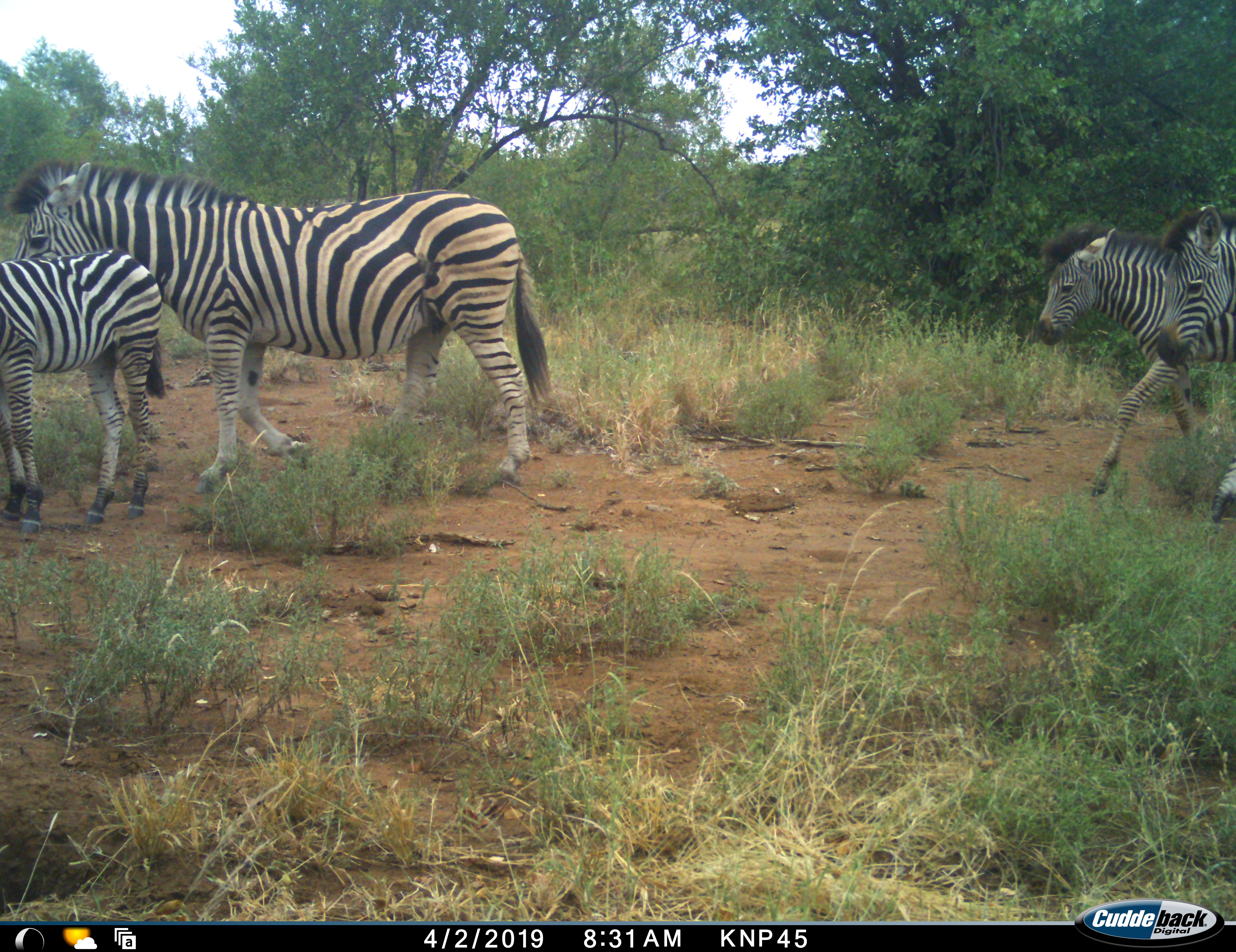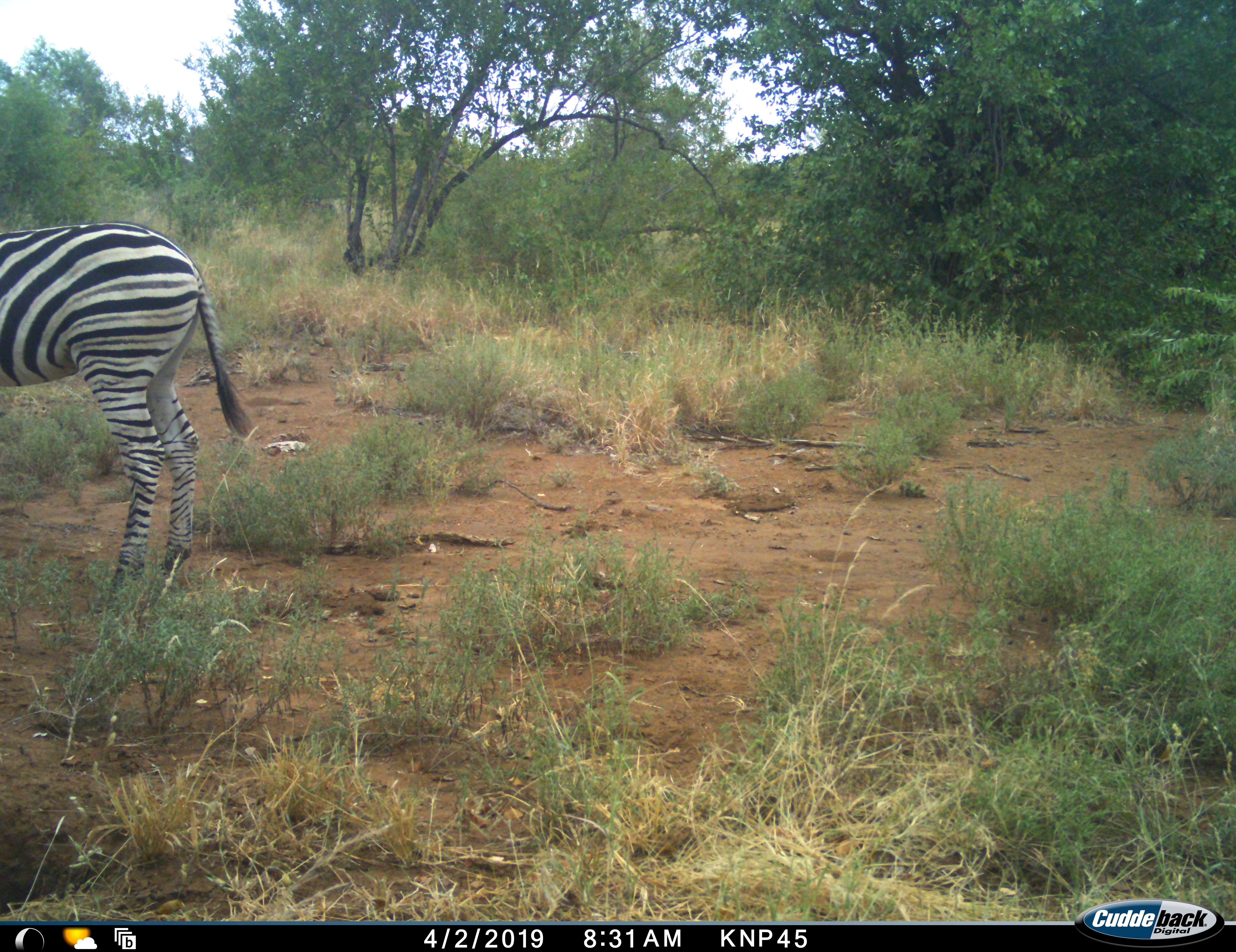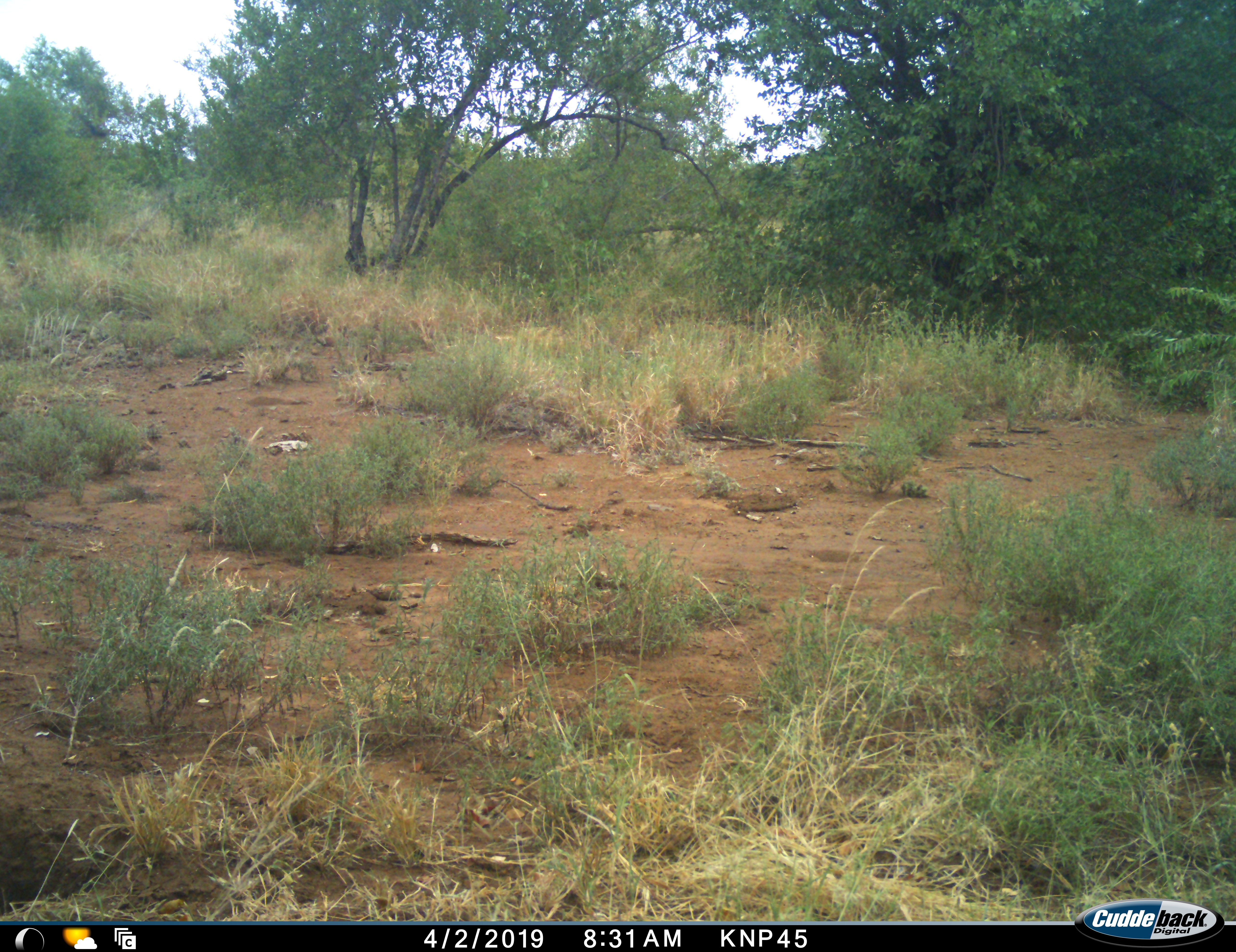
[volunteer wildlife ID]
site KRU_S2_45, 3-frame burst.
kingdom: Animalia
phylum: Chordata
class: Mammalia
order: Perissodactyla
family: Equidae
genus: Equus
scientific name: Equus quagga burchellii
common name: burchell's zebra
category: zebraburchells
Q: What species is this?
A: Zebraburchells (burchell's zebra) (Equus quagga burchellii).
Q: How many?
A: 4.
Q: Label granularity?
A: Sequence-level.